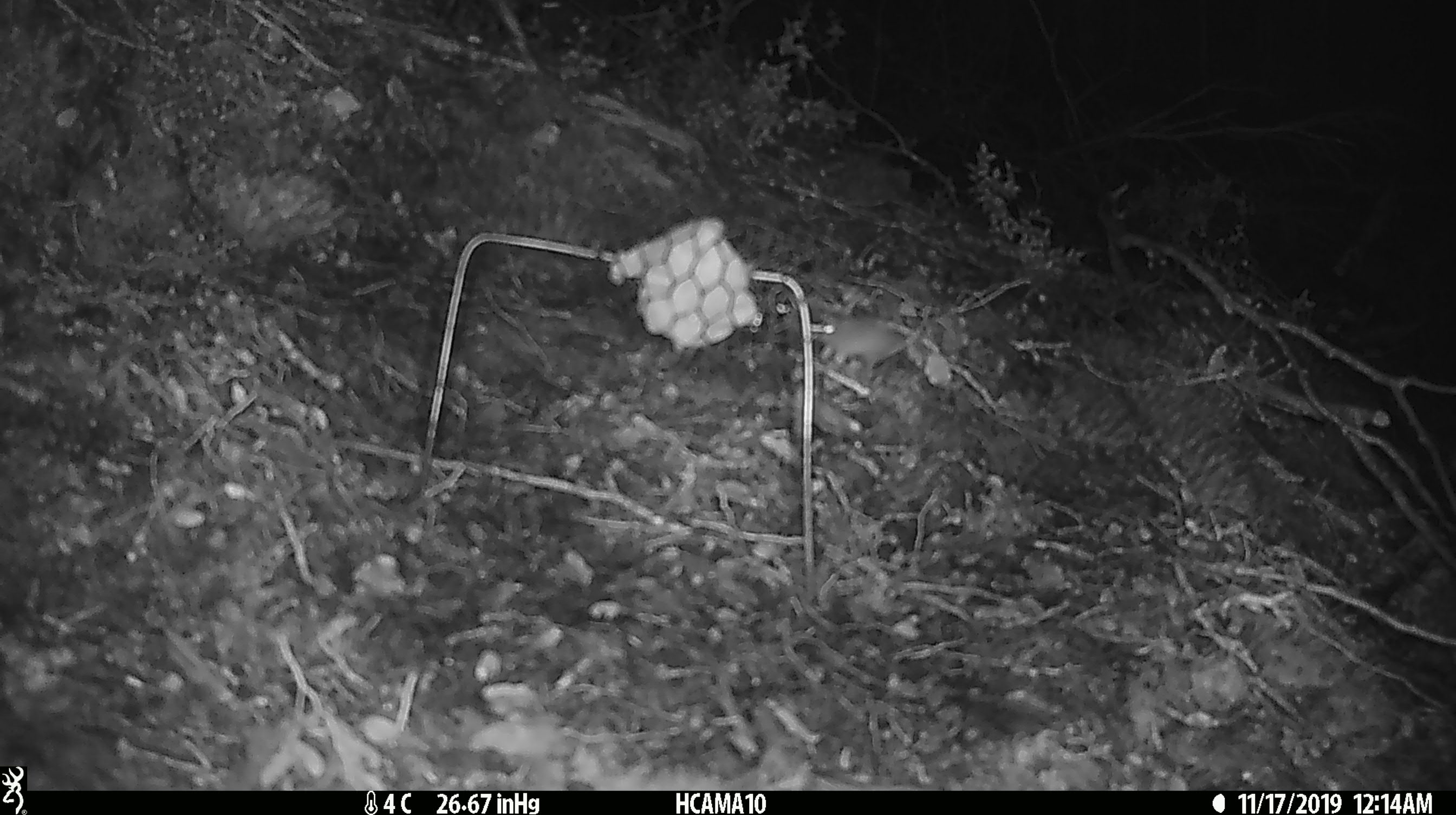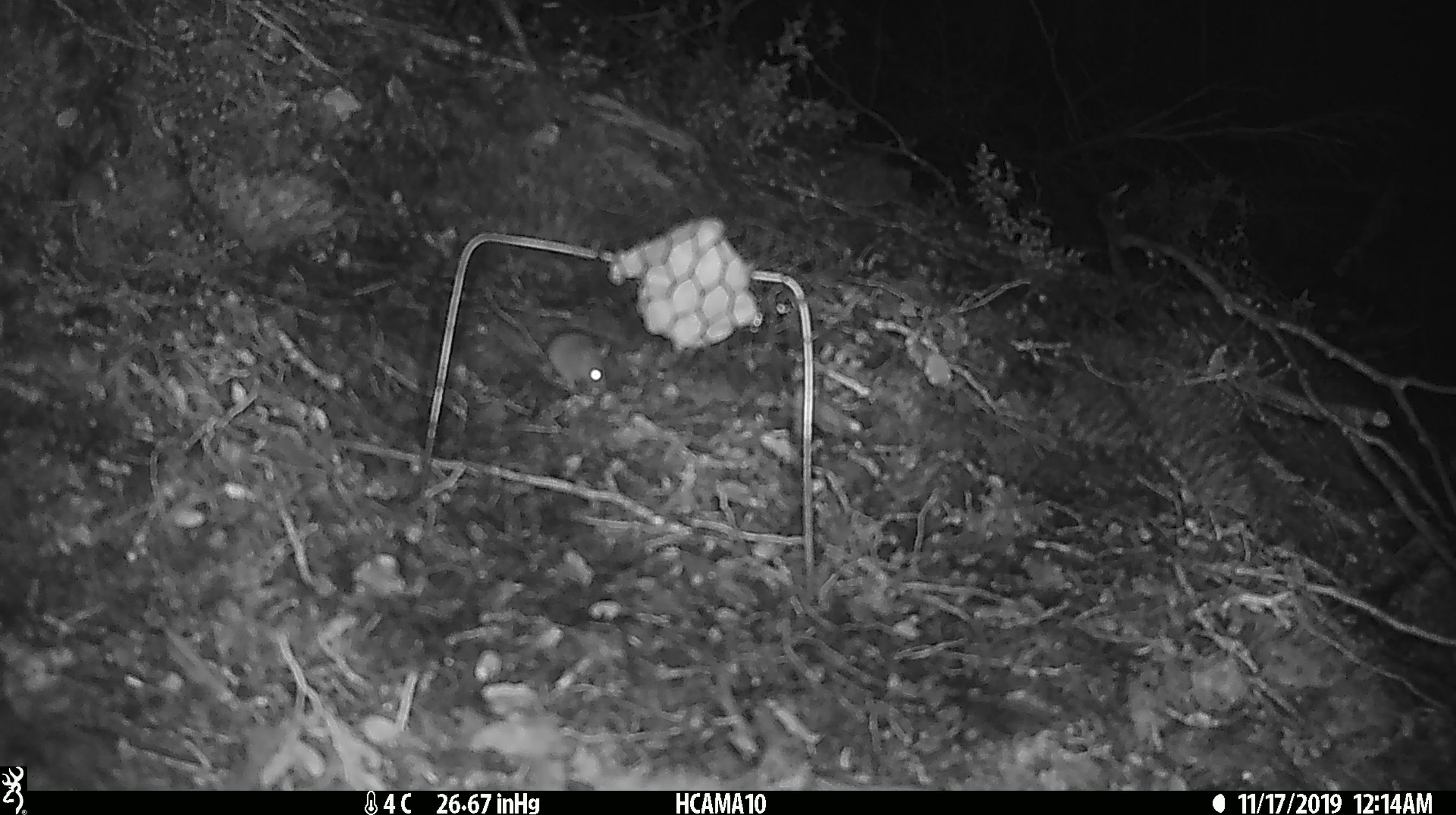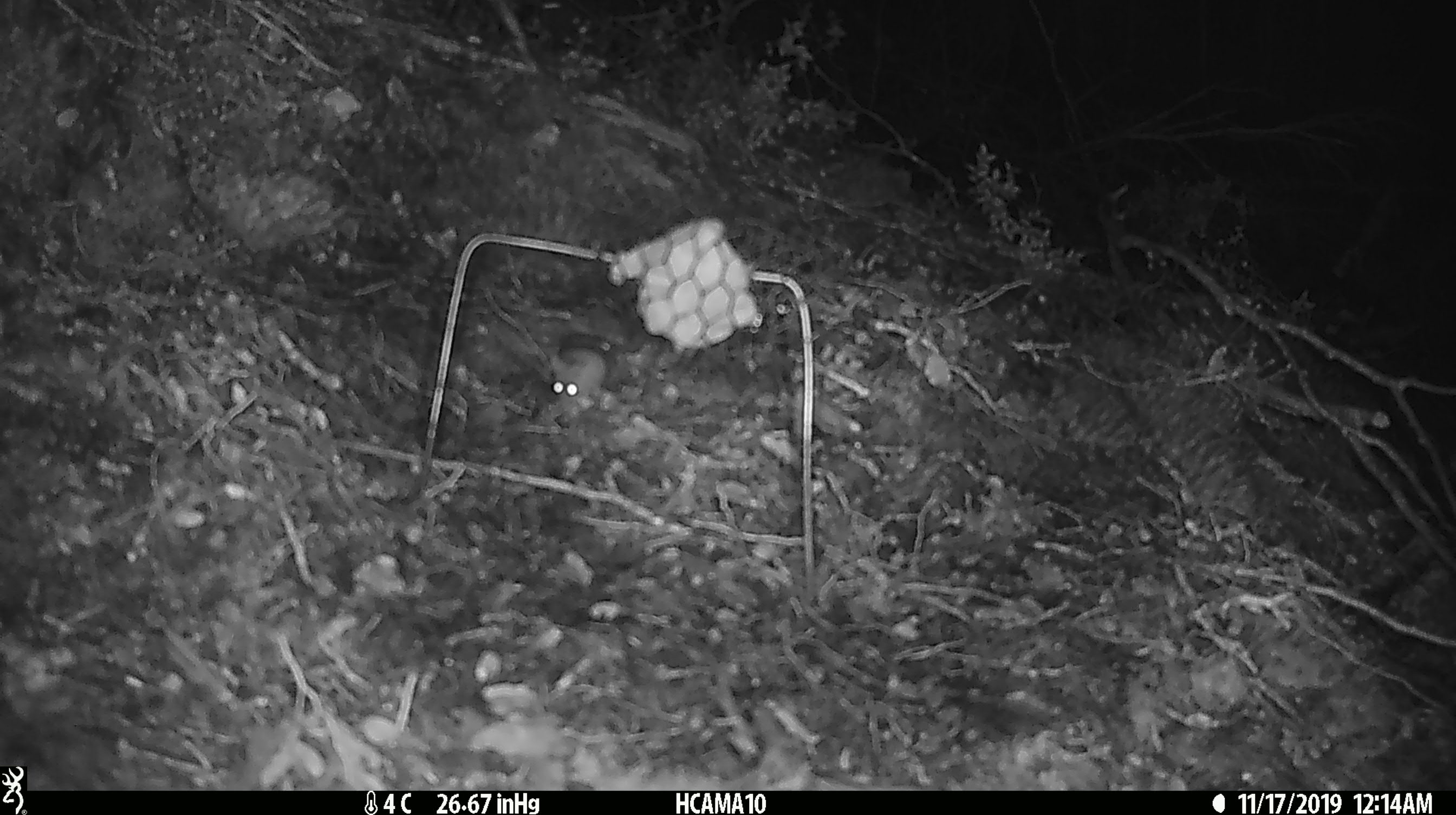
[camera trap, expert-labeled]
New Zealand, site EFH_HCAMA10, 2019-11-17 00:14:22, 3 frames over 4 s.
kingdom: Animalia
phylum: Chordata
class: Mammalia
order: Rodentia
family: Muridae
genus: Mus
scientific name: Mus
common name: mouse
Mouse (Mus).